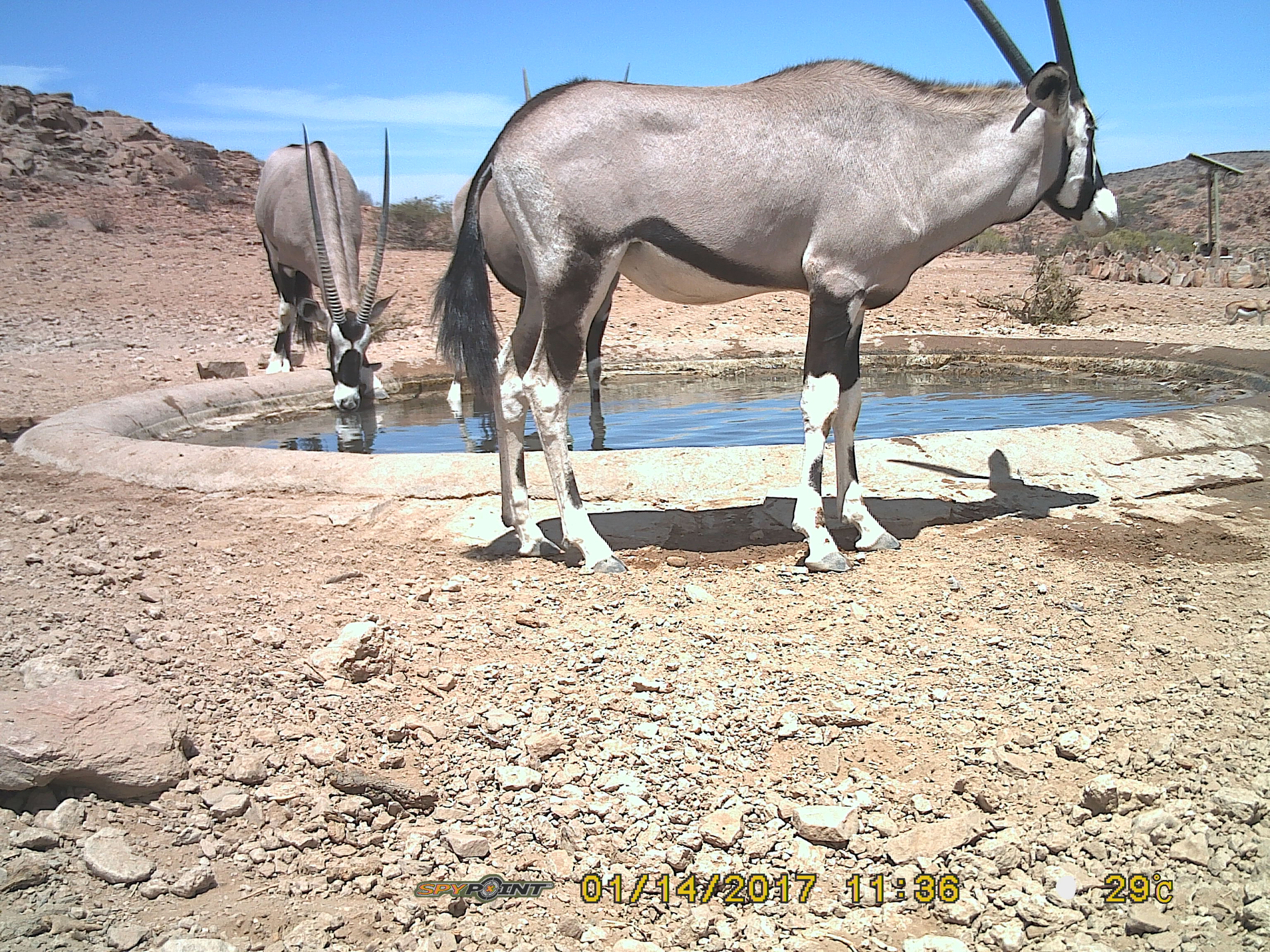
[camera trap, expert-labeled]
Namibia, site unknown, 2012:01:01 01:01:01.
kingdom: Animalia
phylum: Chordata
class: Mammalia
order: Artiodactyla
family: Bovidae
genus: Oryx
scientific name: Oryx gazella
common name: gemsbok